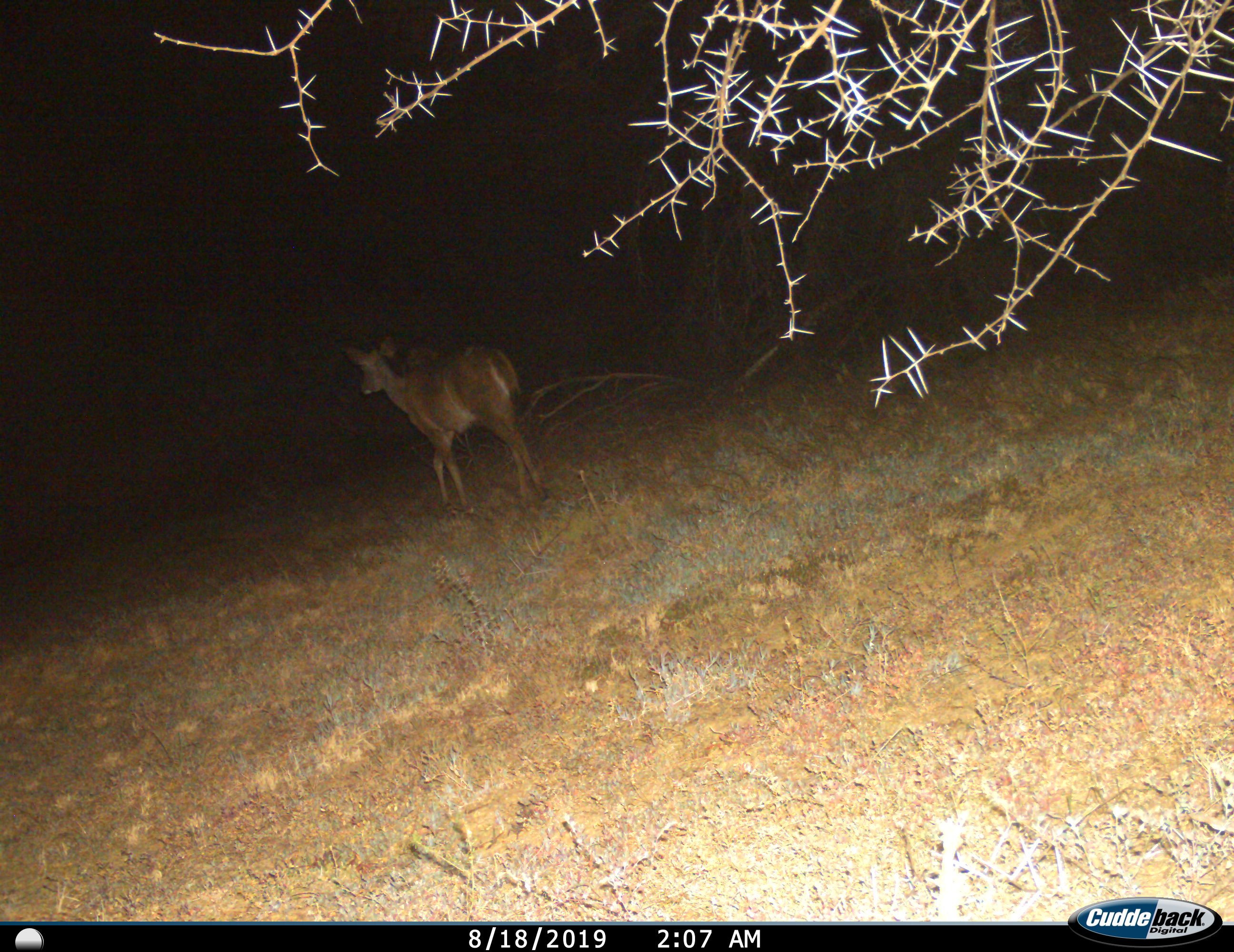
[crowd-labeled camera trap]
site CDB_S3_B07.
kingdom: Animalia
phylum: Chordata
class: Mammalia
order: Artiodactyla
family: Bovidae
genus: Tragelaphus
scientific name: Tragelaphus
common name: kudu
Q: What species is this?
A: Kudu (Tragelaphus).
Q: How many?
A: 1.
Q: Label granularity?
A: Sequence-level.